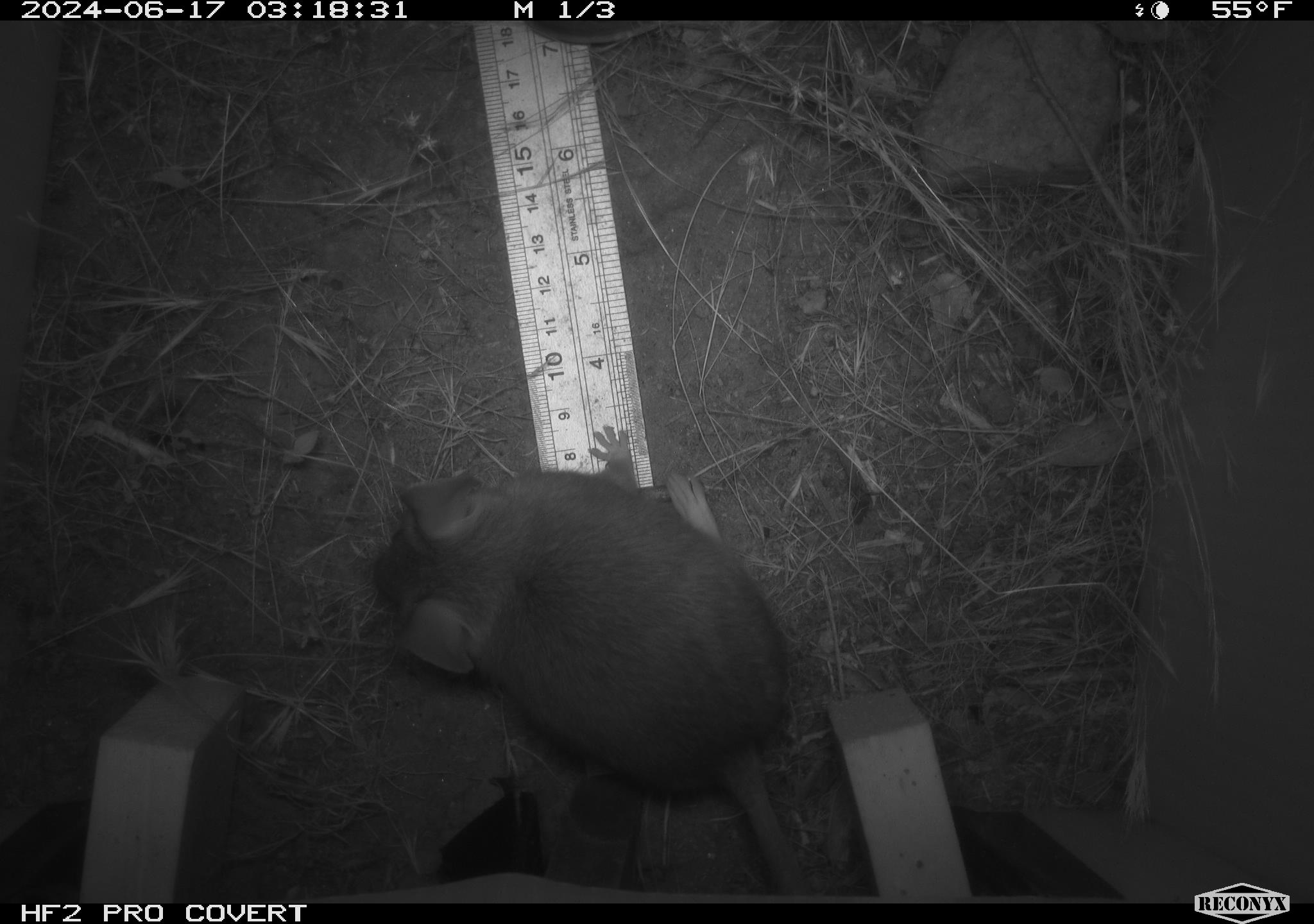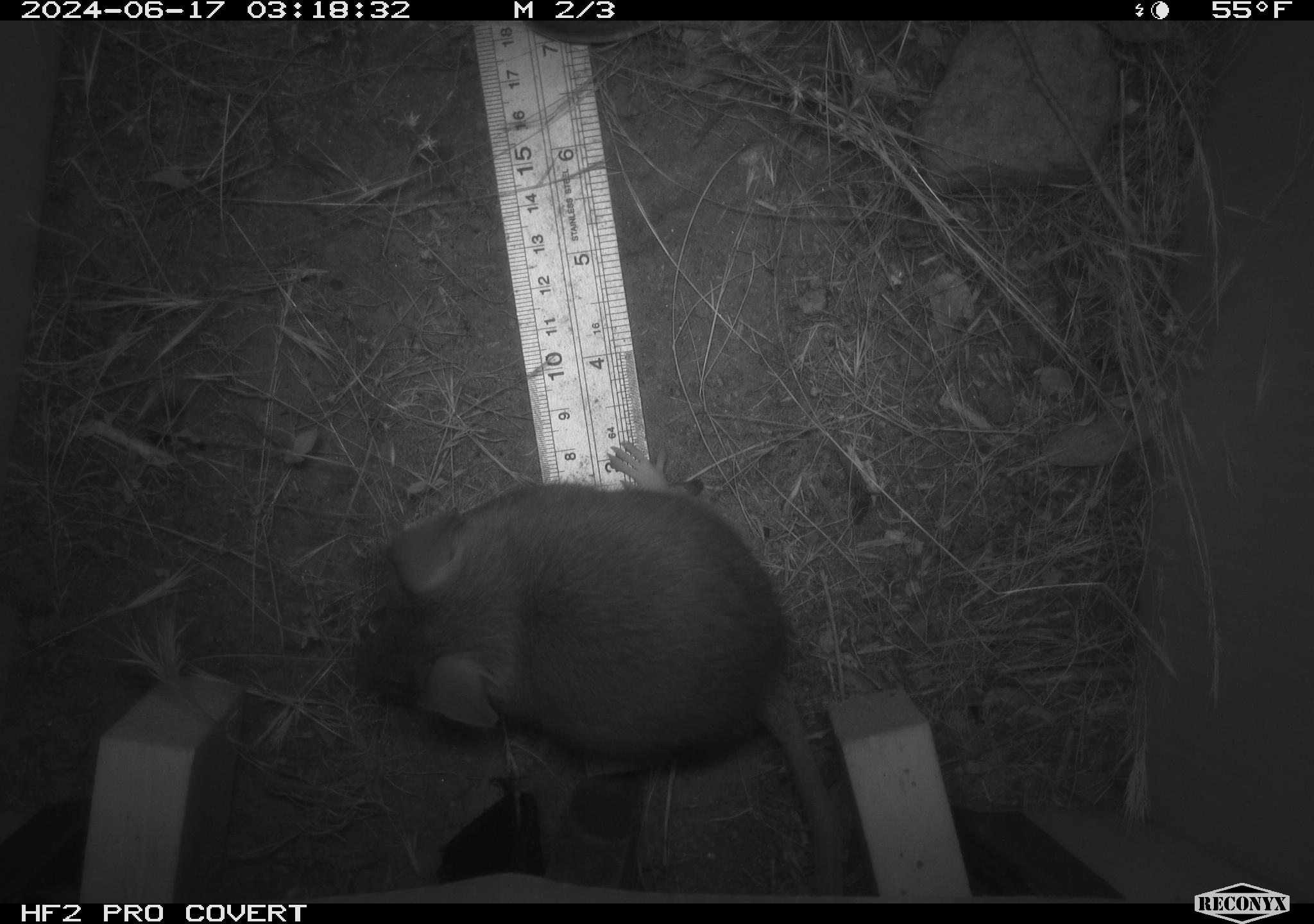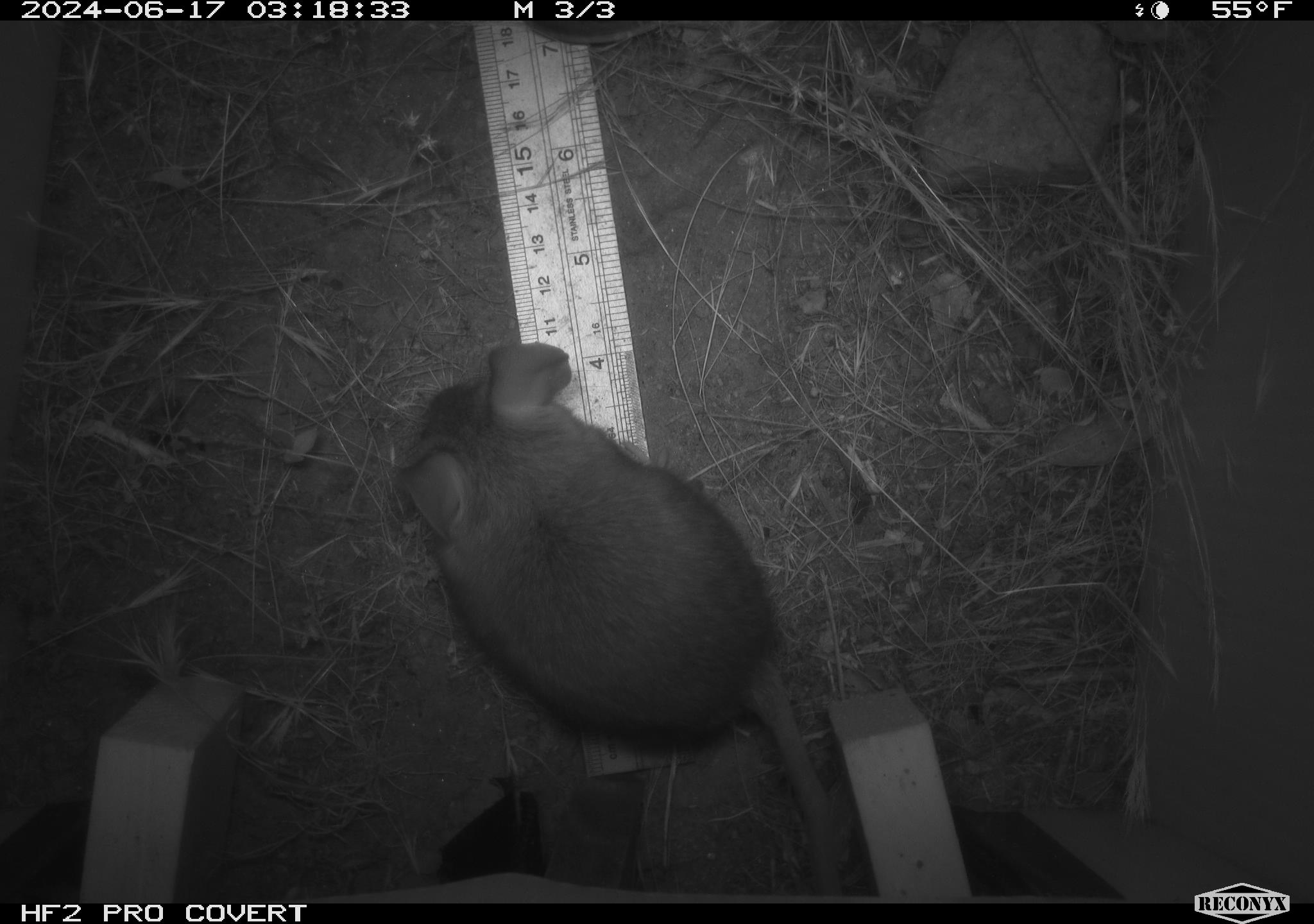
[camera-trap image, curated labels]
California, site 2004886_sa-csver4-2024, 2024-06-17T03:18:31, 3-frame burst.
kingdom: Animalia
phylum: Chordata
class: Mammalia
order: Rodentia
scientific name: Rodentia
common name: woodrat or rat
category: woodrat or rat species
Woodrat or rat species (woodrat or rat) (Rodentia).